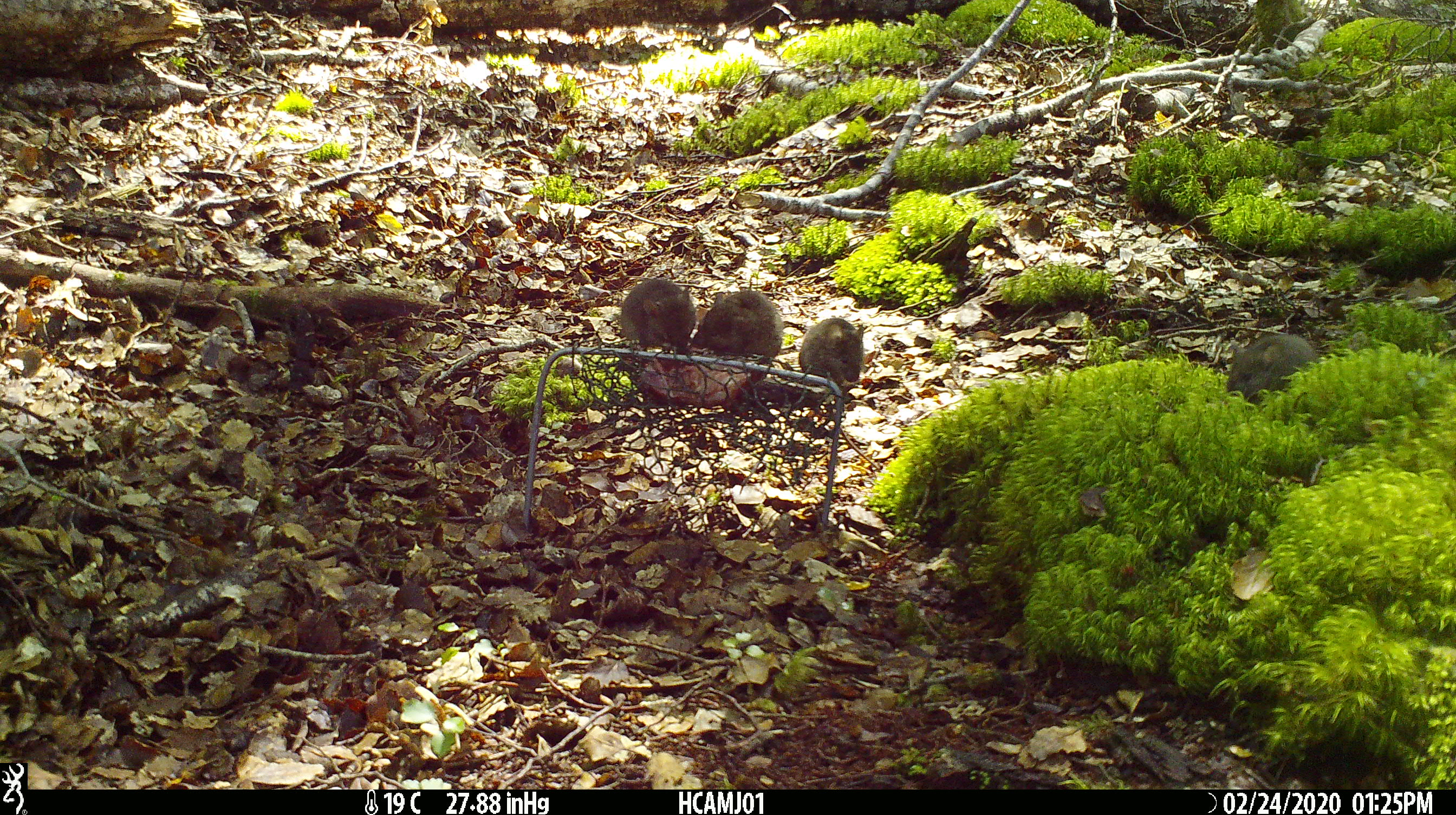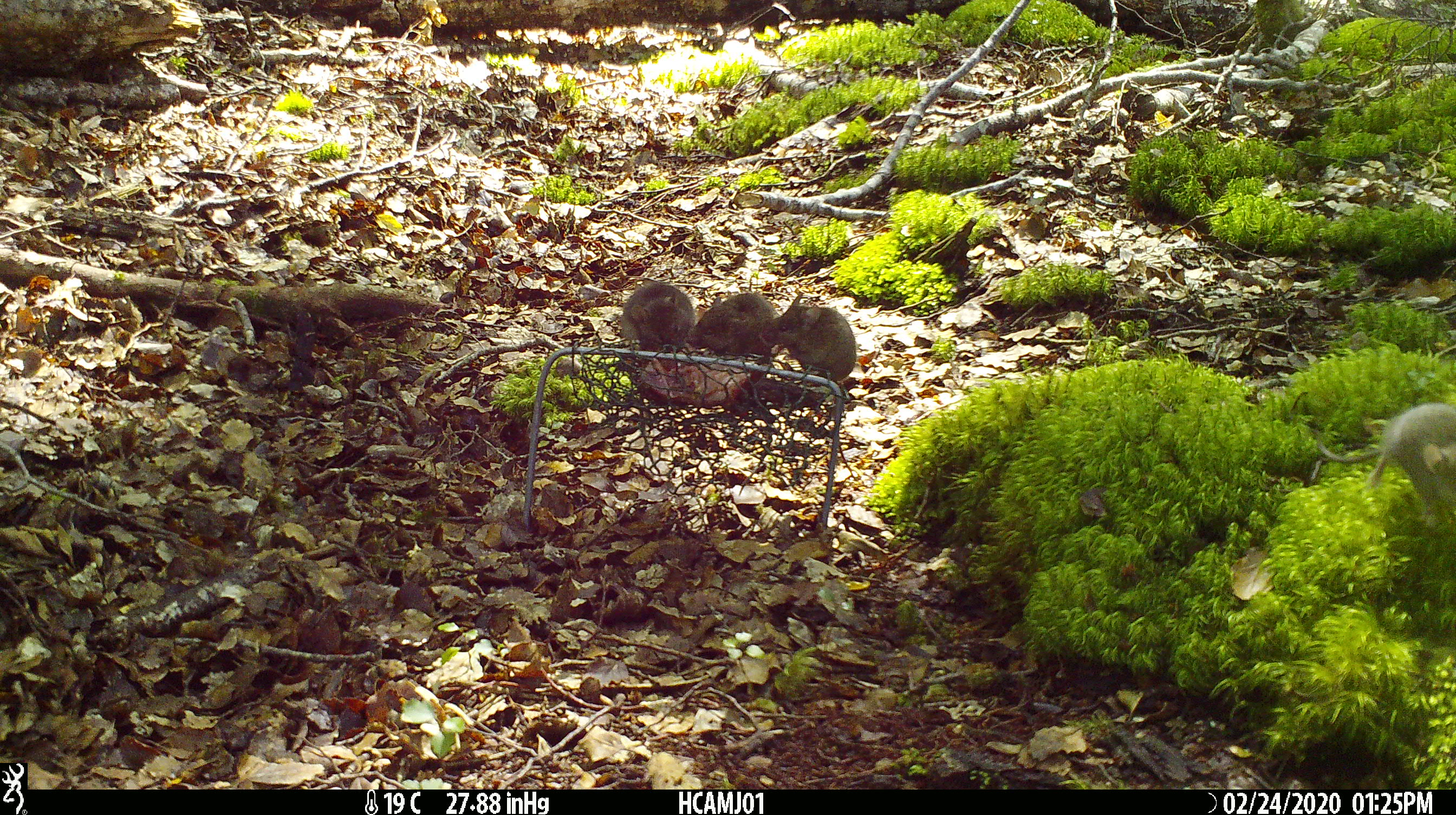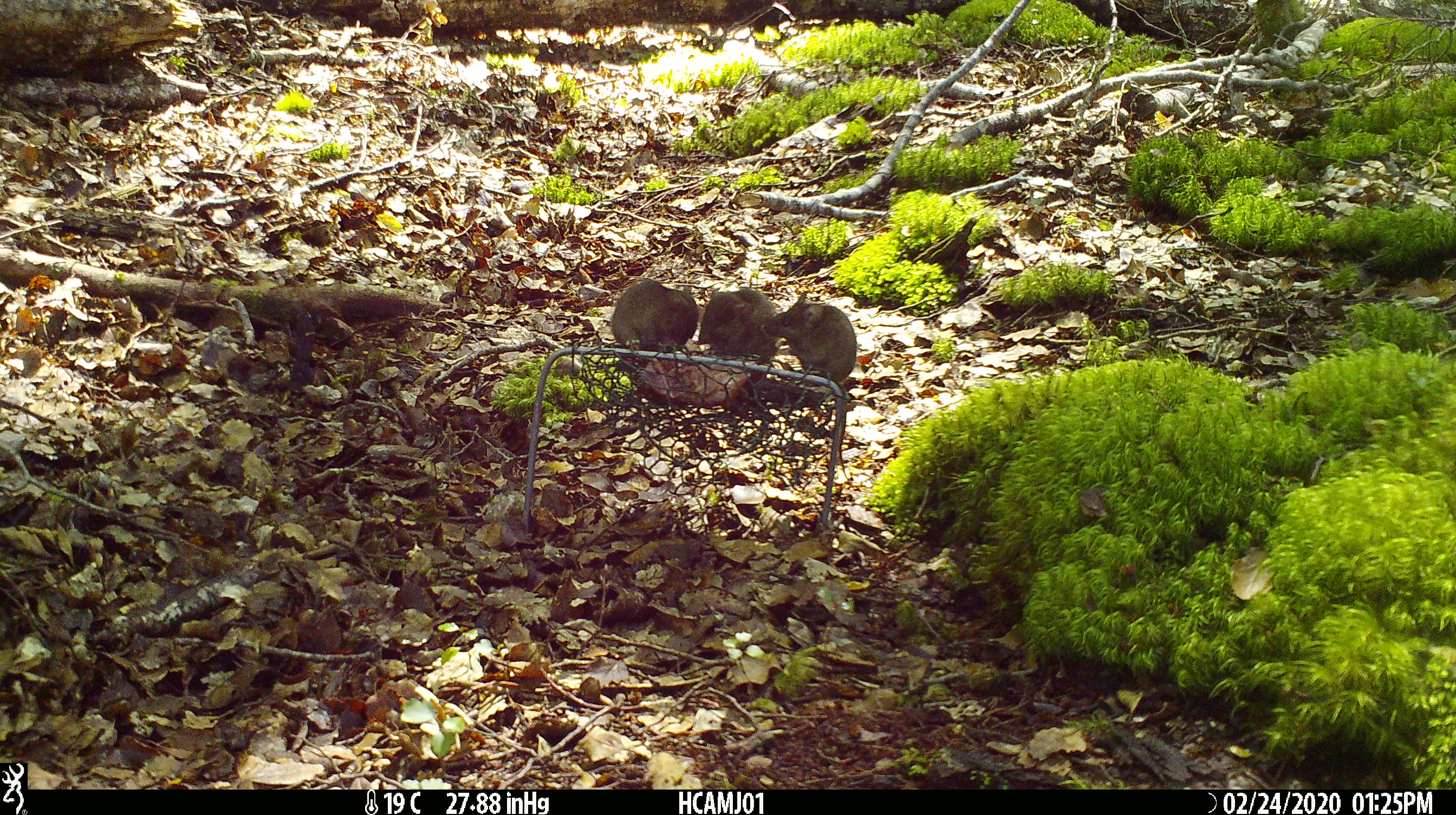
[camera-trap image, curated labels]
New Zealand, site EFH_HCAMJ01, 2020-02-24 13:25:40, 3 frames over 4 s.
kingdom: Animalia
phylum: Chordata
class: Mammalia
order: Rodentia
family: Muridae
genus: Mus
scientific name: Mus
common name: mouse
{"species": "mouse (Mus)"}